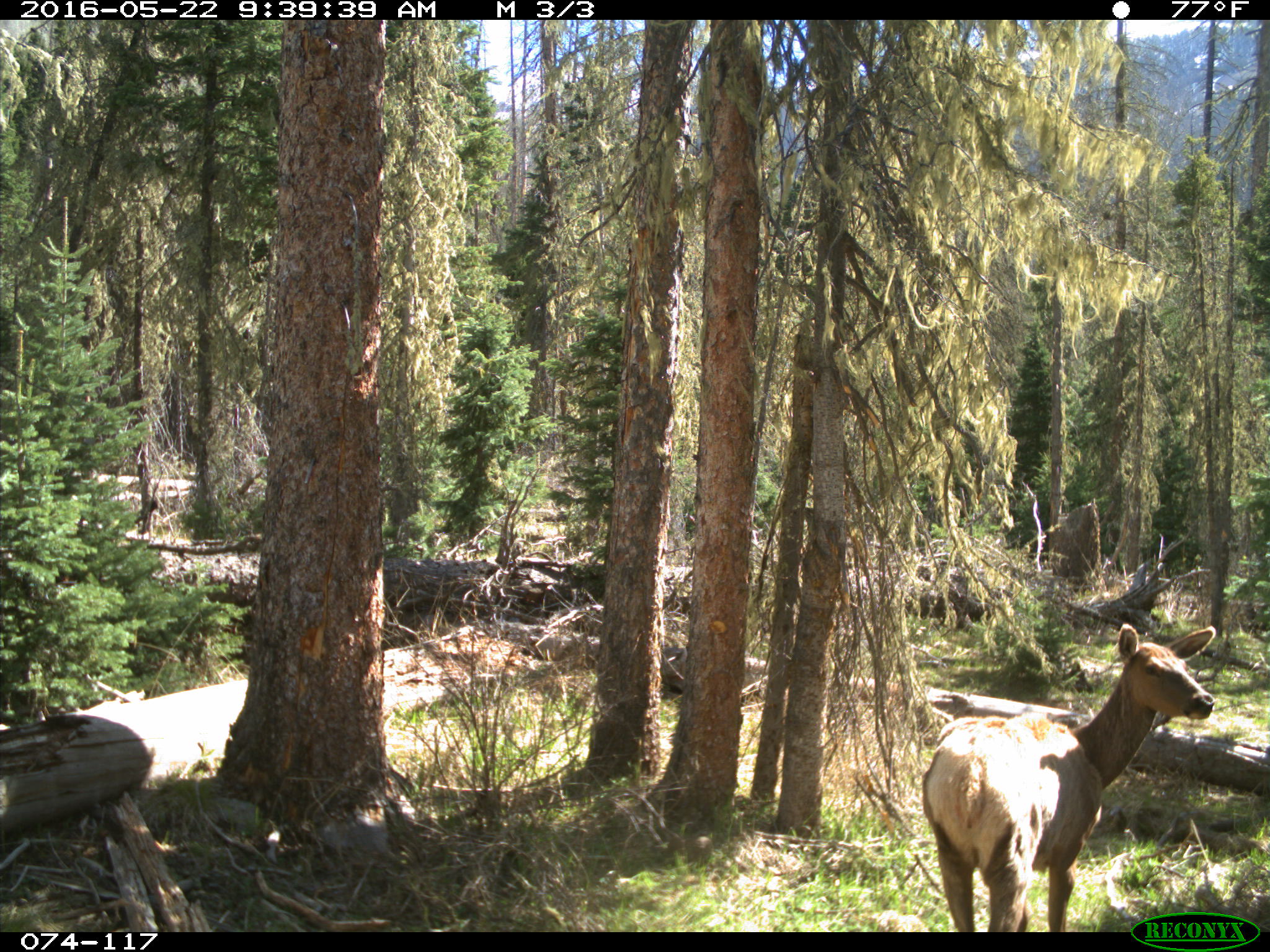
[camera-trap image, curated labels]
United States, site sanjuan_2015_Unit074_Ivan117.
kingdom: Animalia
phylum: Chordata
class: Mammalia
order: Artiodactyla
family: Cervidae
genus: Cervus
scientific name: Cervus elaphus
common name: red deer